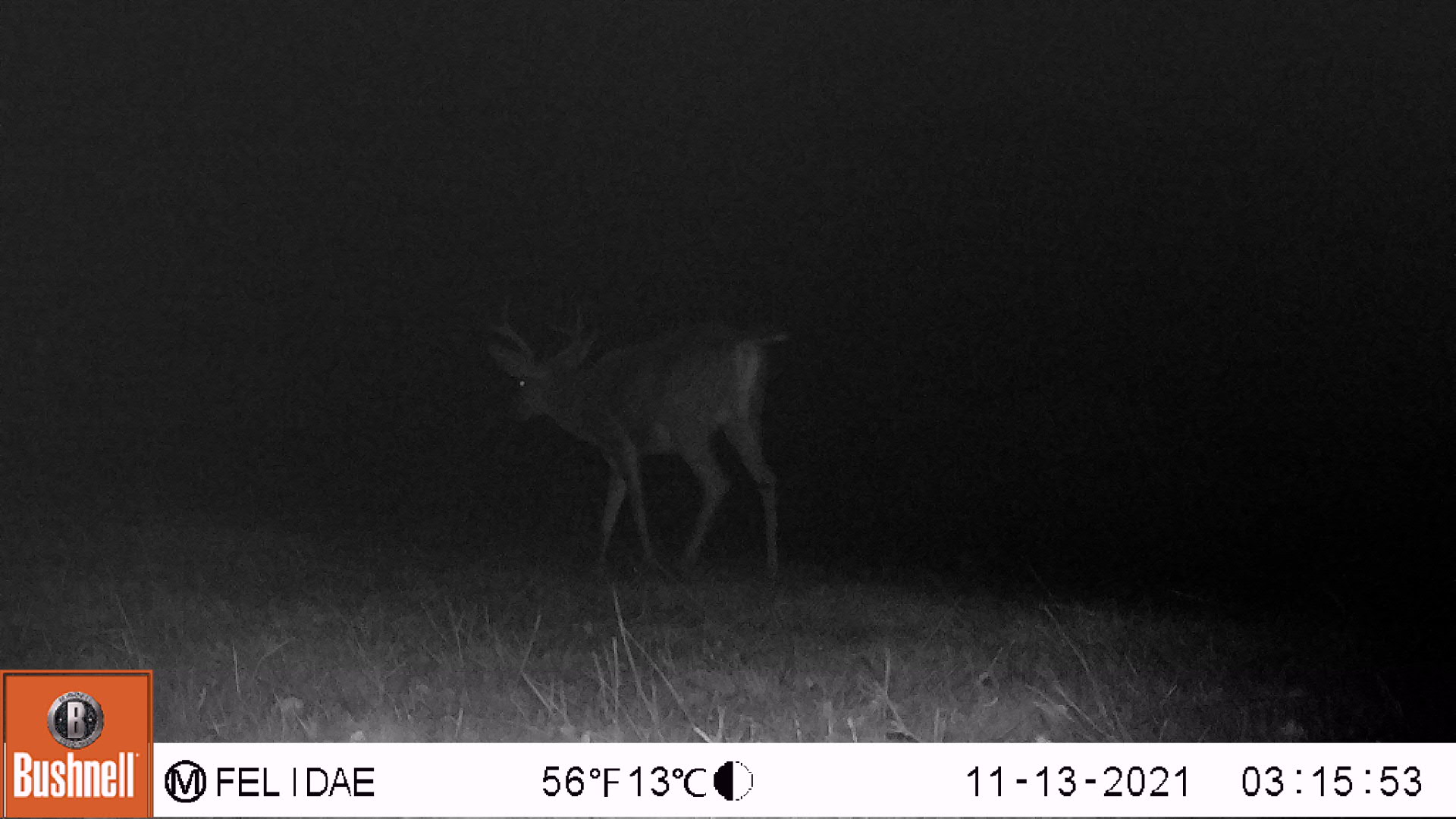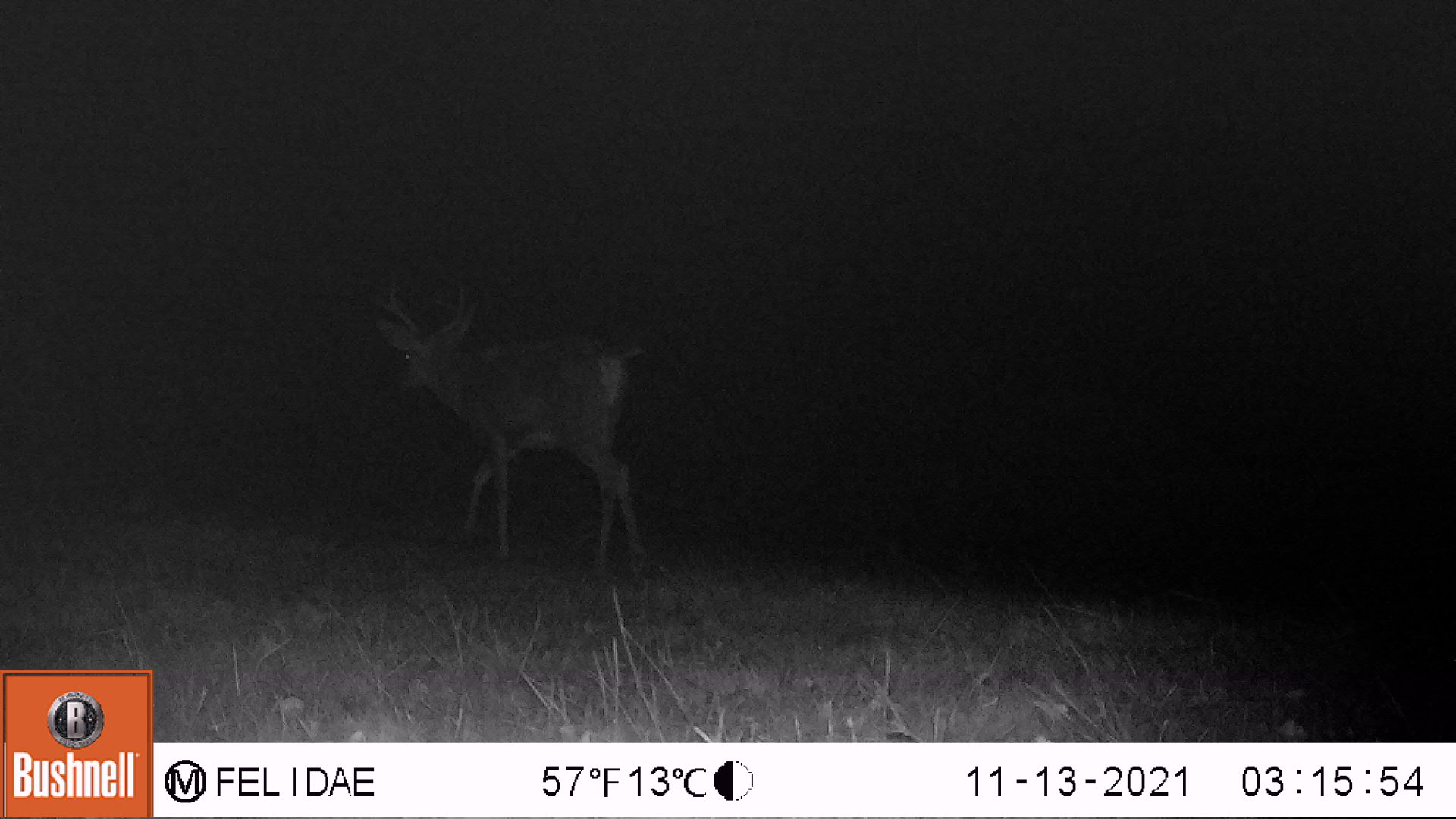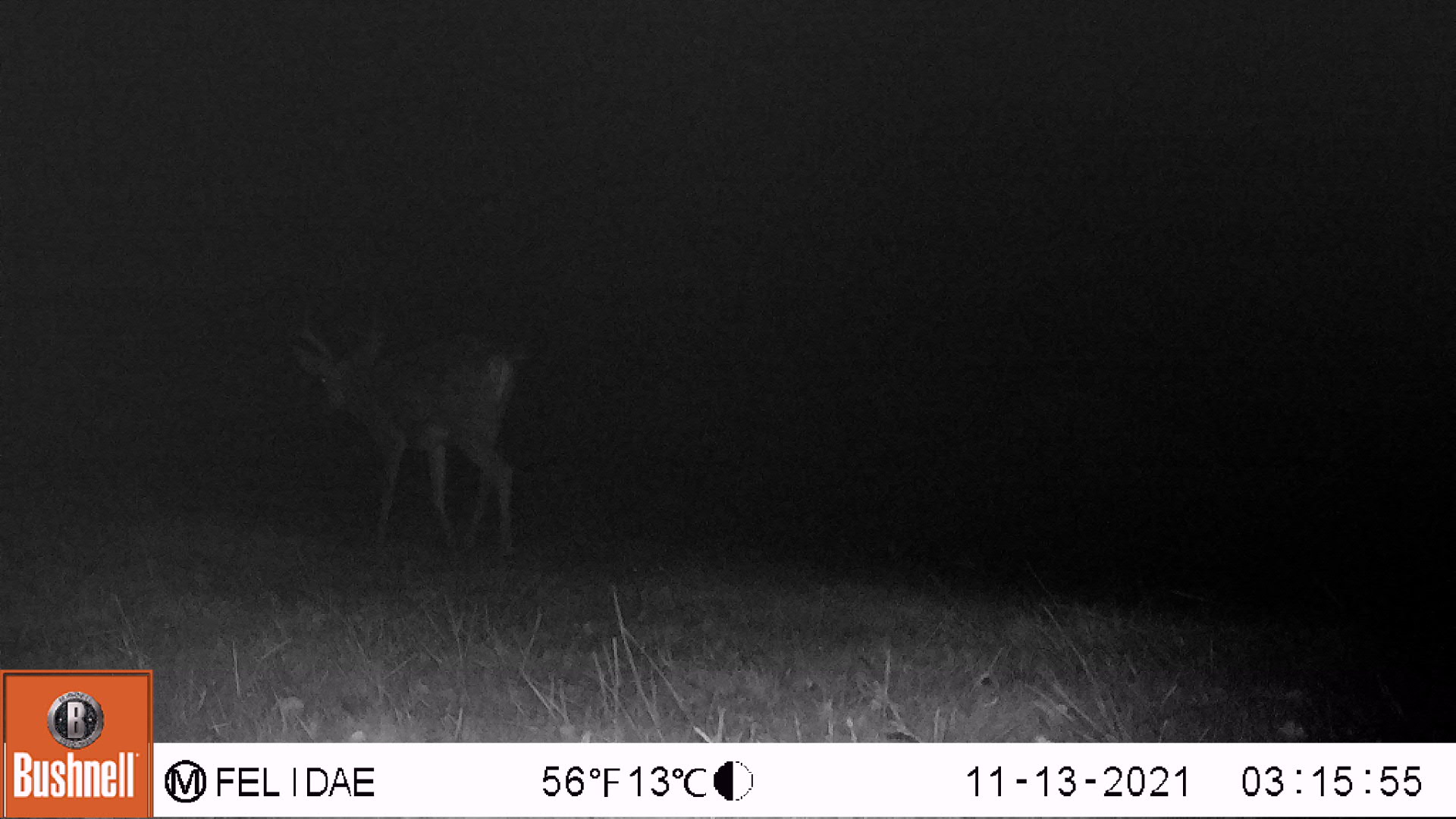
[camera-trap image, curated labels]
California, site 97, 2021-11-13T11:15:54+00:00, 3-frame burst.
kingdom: Animalia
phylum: Chordata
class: Mammalia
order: Artiodactyla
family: Cervidae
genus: Odocoileus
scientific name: Odocoileus hemionus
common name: mule deer